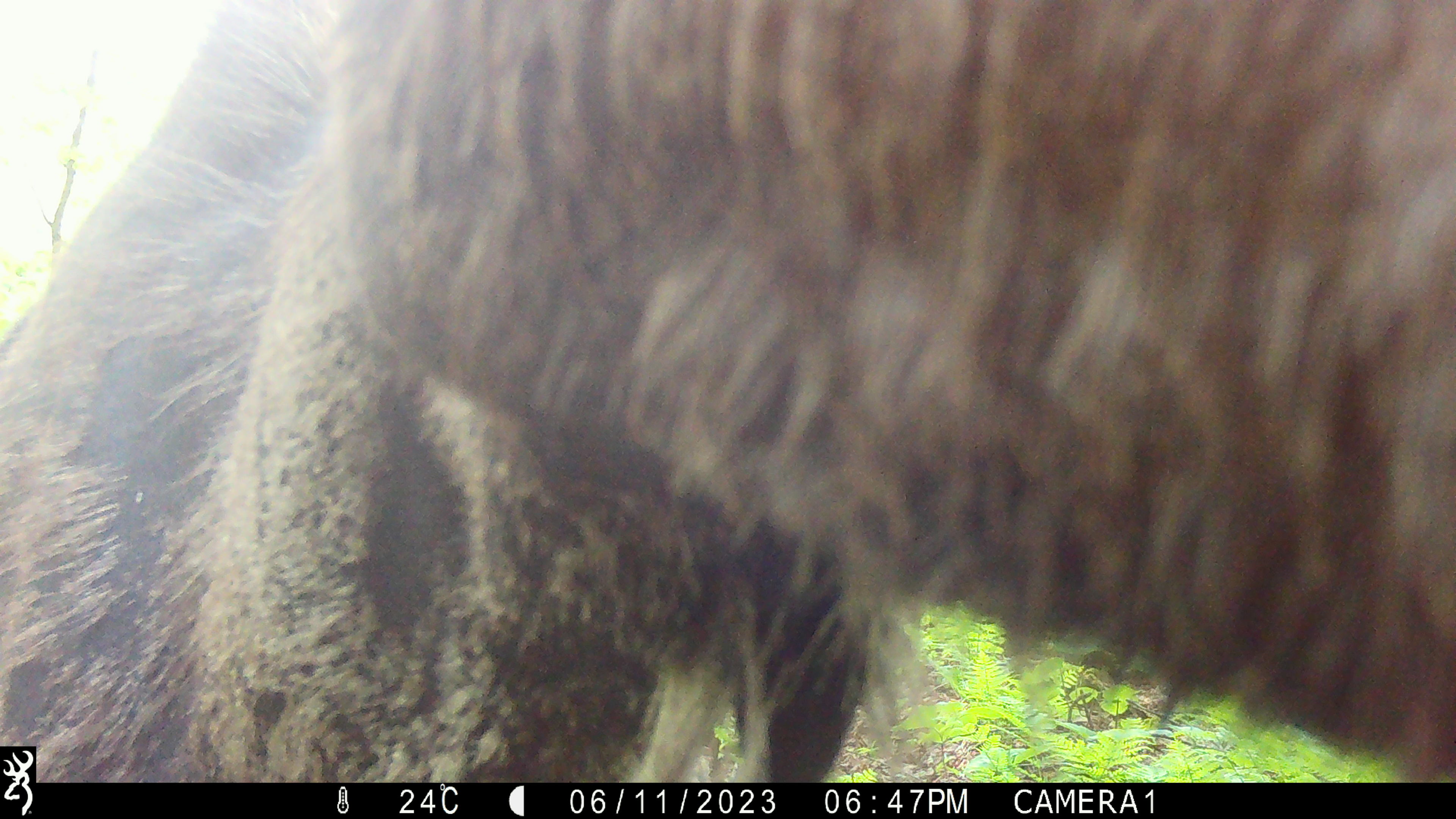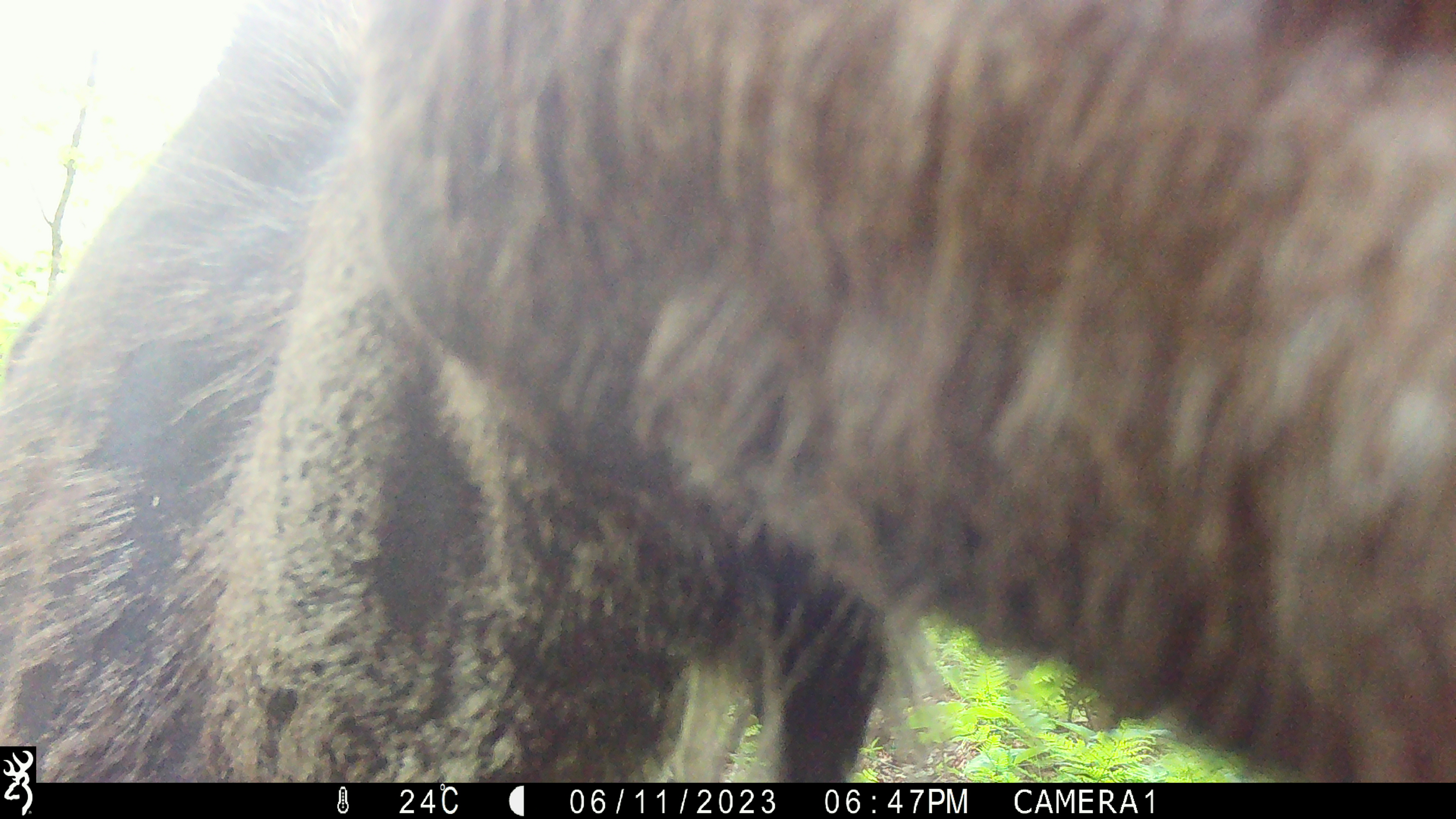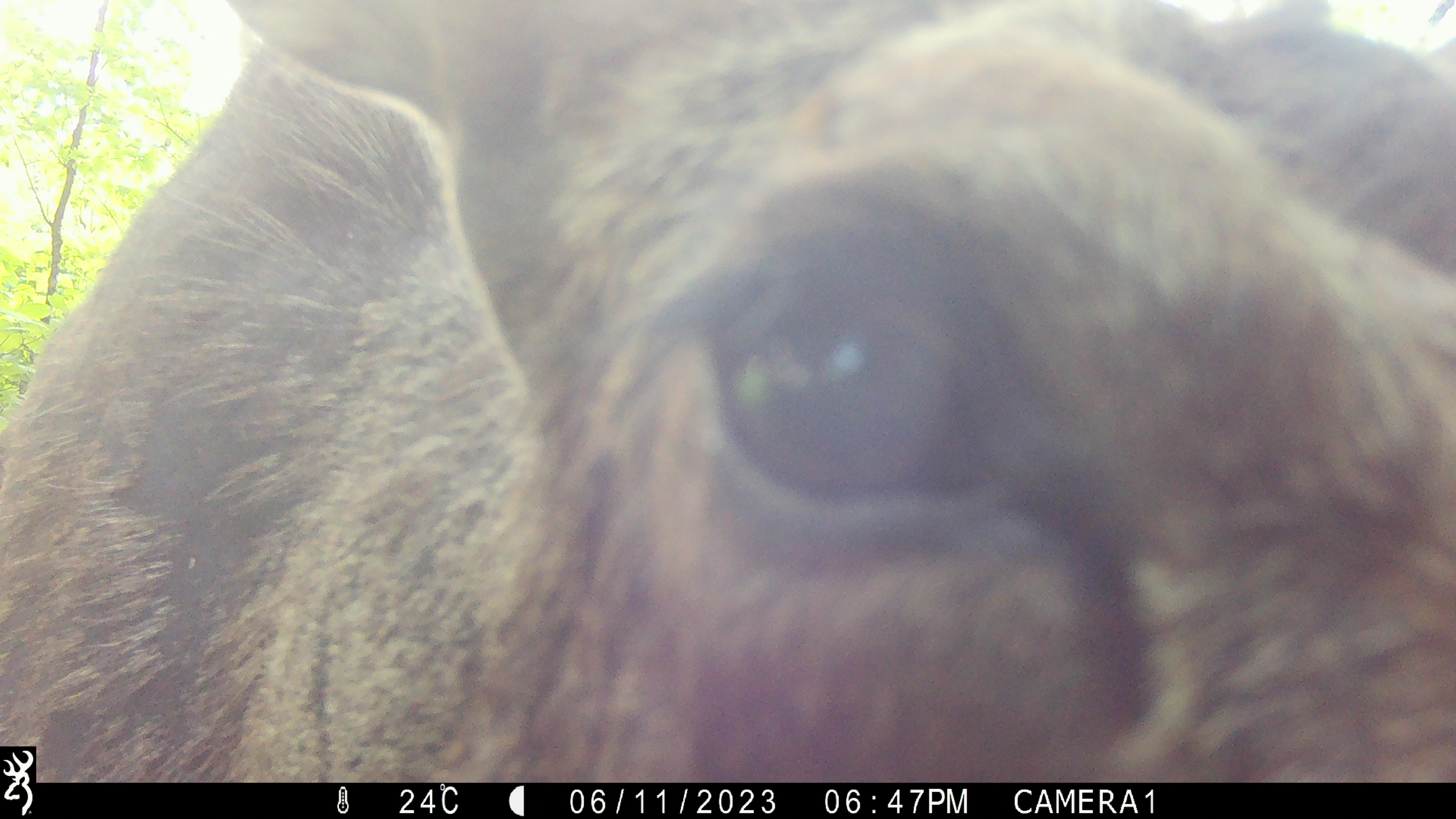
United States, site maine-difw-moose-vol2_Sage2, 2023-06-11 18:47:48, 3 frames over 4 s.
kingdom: Animalia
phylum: Chordata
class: Mammalia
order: Artiodactyla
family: Cervidae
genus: Alces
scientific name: Alces alces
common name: moose